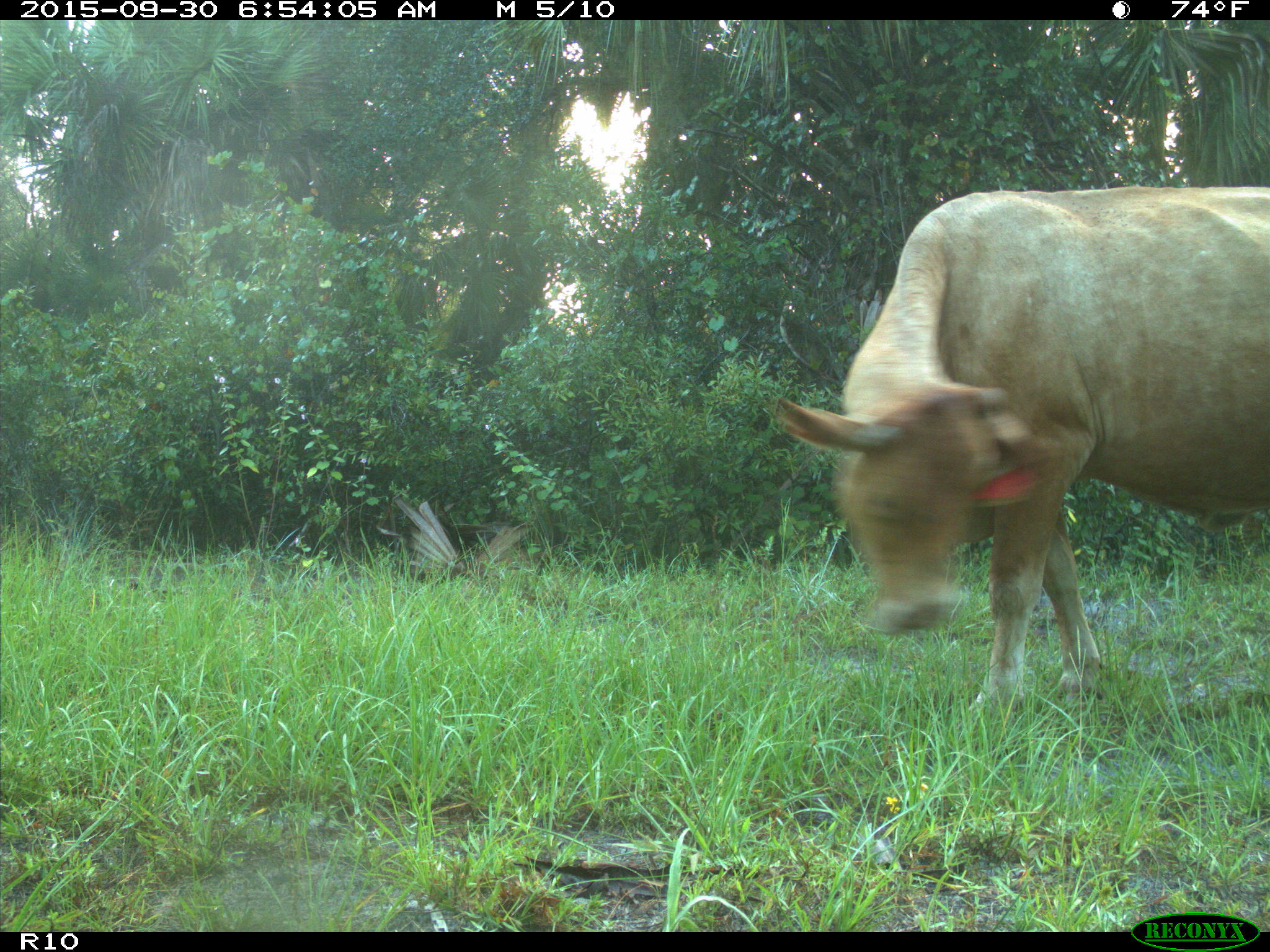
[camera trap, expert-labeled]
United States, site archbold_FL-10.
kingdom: Animalia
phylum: Chordata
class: Mammalia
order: Artiodactyla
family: Bovidae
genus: Bos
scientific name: Bos taurus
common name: domestic cow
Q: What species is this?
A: Bos taurus (domestic cow).